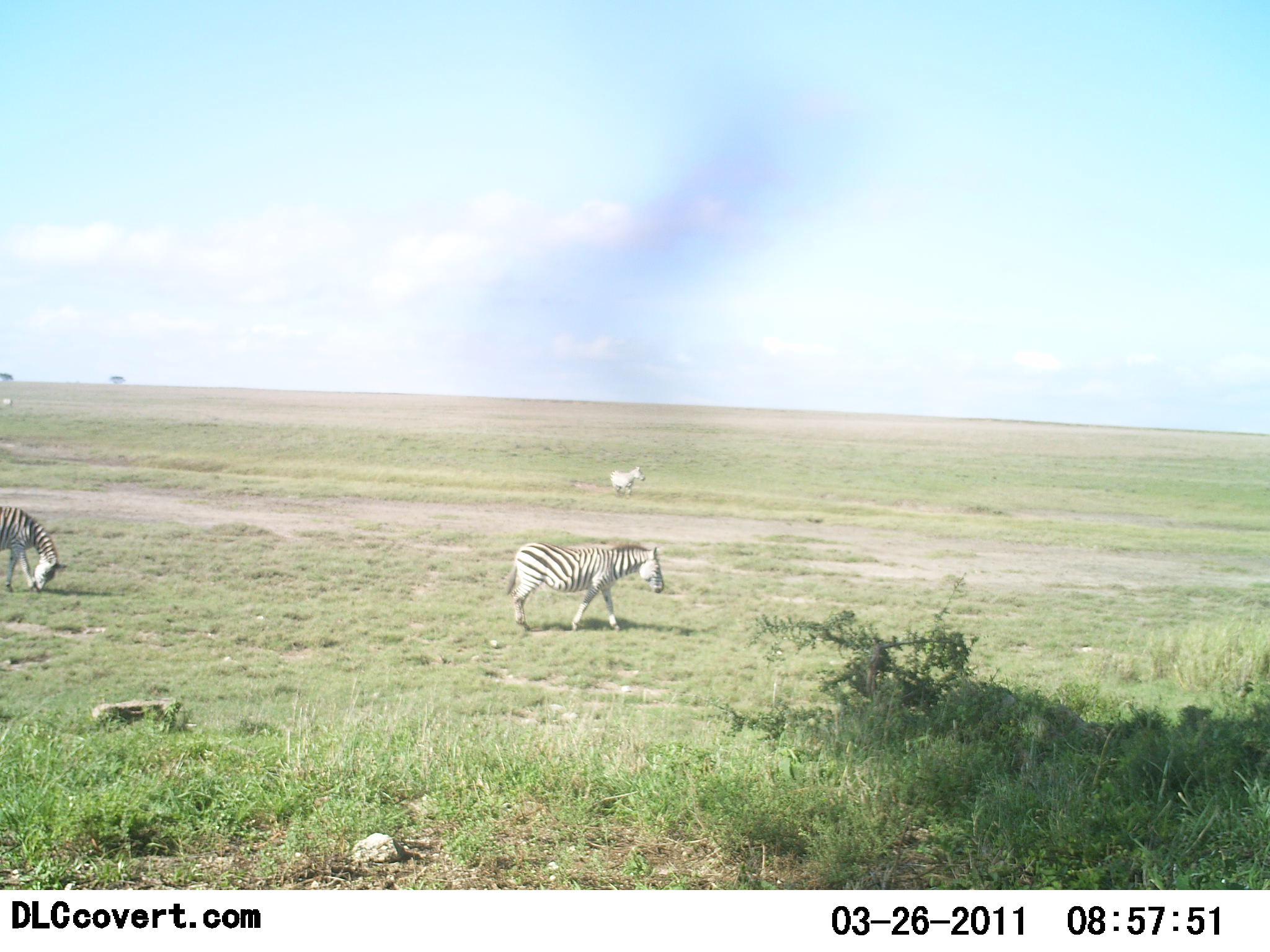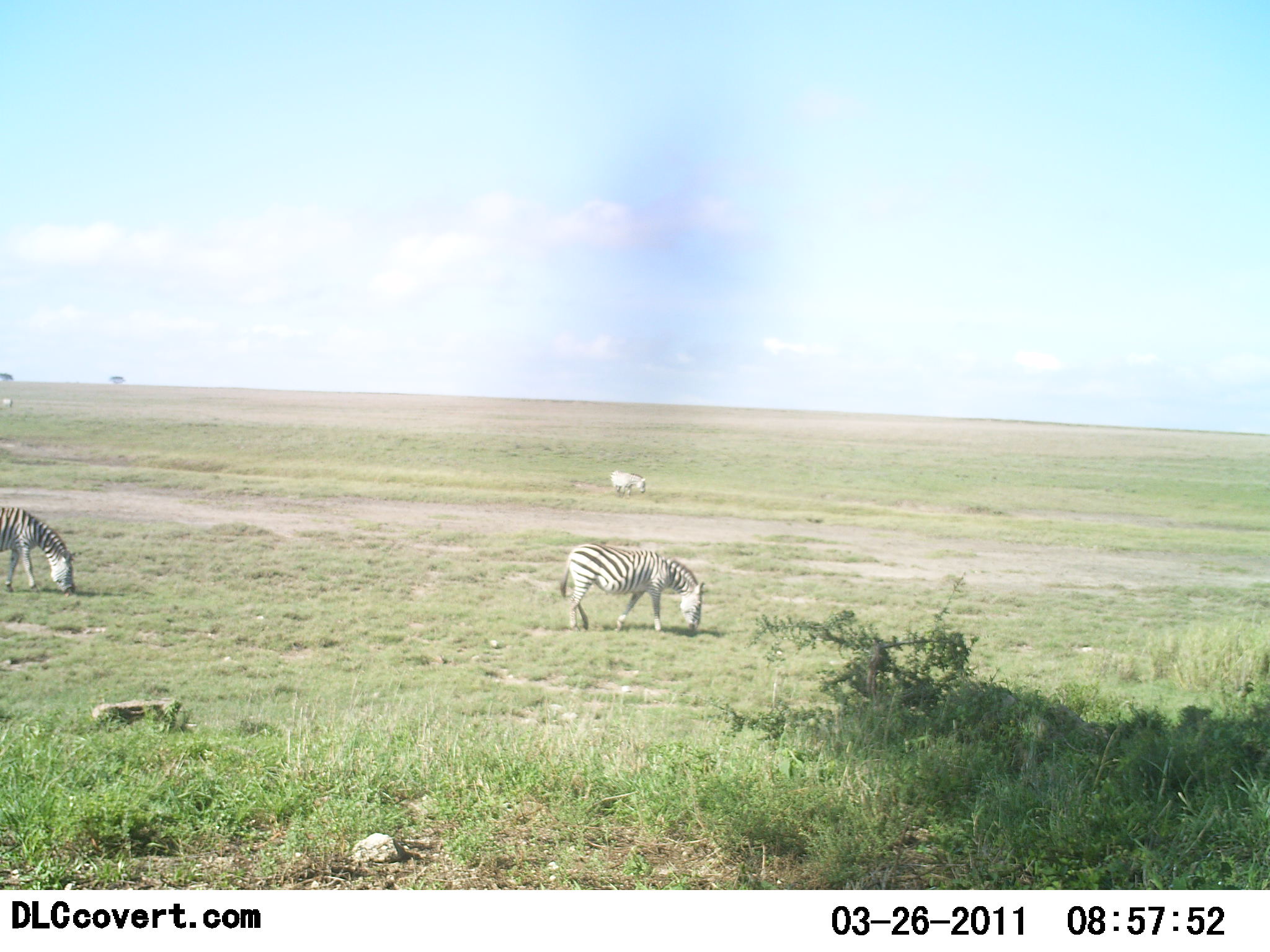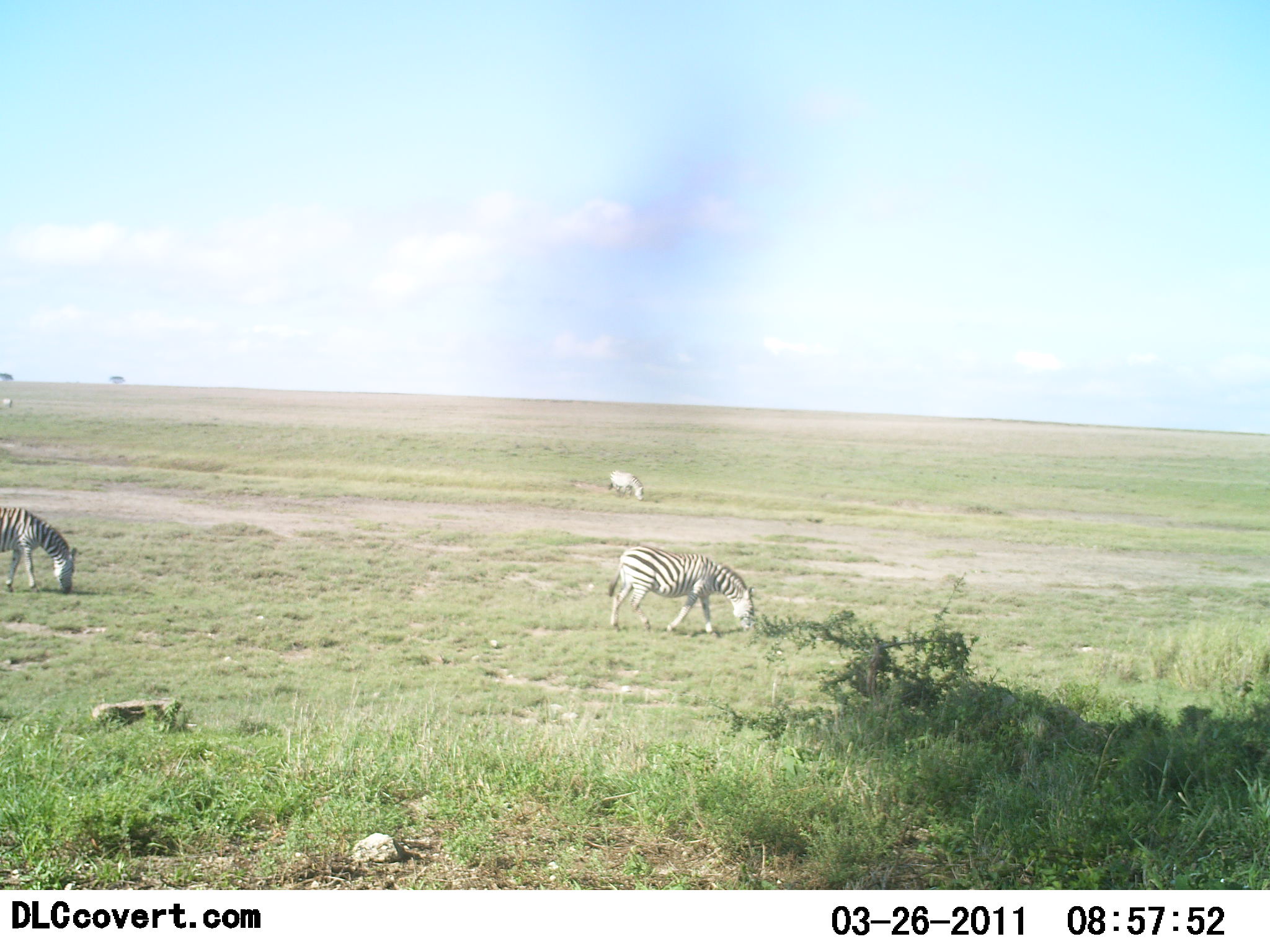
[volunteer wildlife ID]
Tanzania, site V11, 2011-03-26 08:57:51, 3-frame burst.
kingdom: Animalia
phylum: Chordata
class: Mammalia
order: Perissodactyla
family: Equidae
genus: Equus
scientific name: Equus quagga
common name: plains zebra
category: zebra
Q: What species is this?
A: Zebra (plains zebra) (Equus quagga).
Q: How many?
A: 3.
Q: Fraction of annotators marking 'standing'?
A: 23%.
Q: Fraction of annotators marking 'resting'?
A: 0%.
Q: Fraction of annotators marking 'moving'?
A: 8%.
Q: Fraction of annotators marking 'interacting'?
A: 0%.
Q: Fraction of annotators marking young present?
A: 0%.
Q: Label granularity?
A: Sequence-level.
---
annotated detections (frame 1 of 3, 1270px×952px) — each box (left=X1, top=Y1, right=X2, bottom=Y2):
animal: (left=505, top=542, right=664, bottom=631); (left=0, top=505, right=67, bottom=593)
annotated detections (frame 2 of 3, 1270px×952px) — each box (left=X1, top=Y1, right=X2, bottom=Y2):
animal: (left=559, top=543, right=710, bottom=633); (left=0, top=505, right=81, bottom=597)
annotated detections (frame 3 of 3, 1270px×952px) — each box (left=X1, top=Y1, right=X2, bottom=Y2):
animal: (left=606, top=545, right=755, bottom=638); (left=0, top=506, right=77, bottom=595)